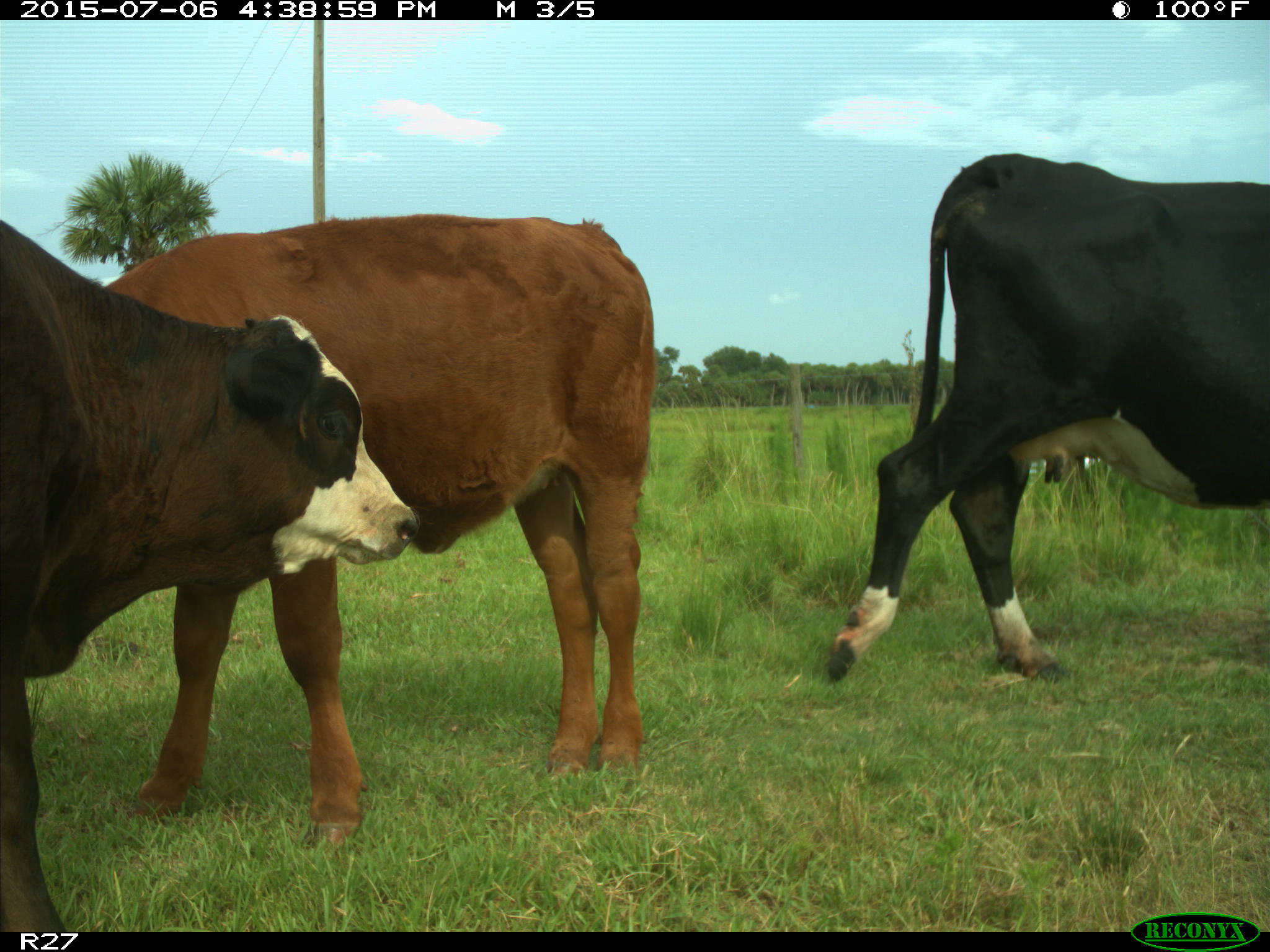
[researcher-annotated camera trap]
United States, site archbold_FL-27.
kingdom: Animalia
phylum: Chordata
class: Mammalia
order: Artiodactyla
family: Bovidae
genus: Bos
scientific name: Bos taurus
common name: domestic cow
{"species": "Bos taurus (domestic cow)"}